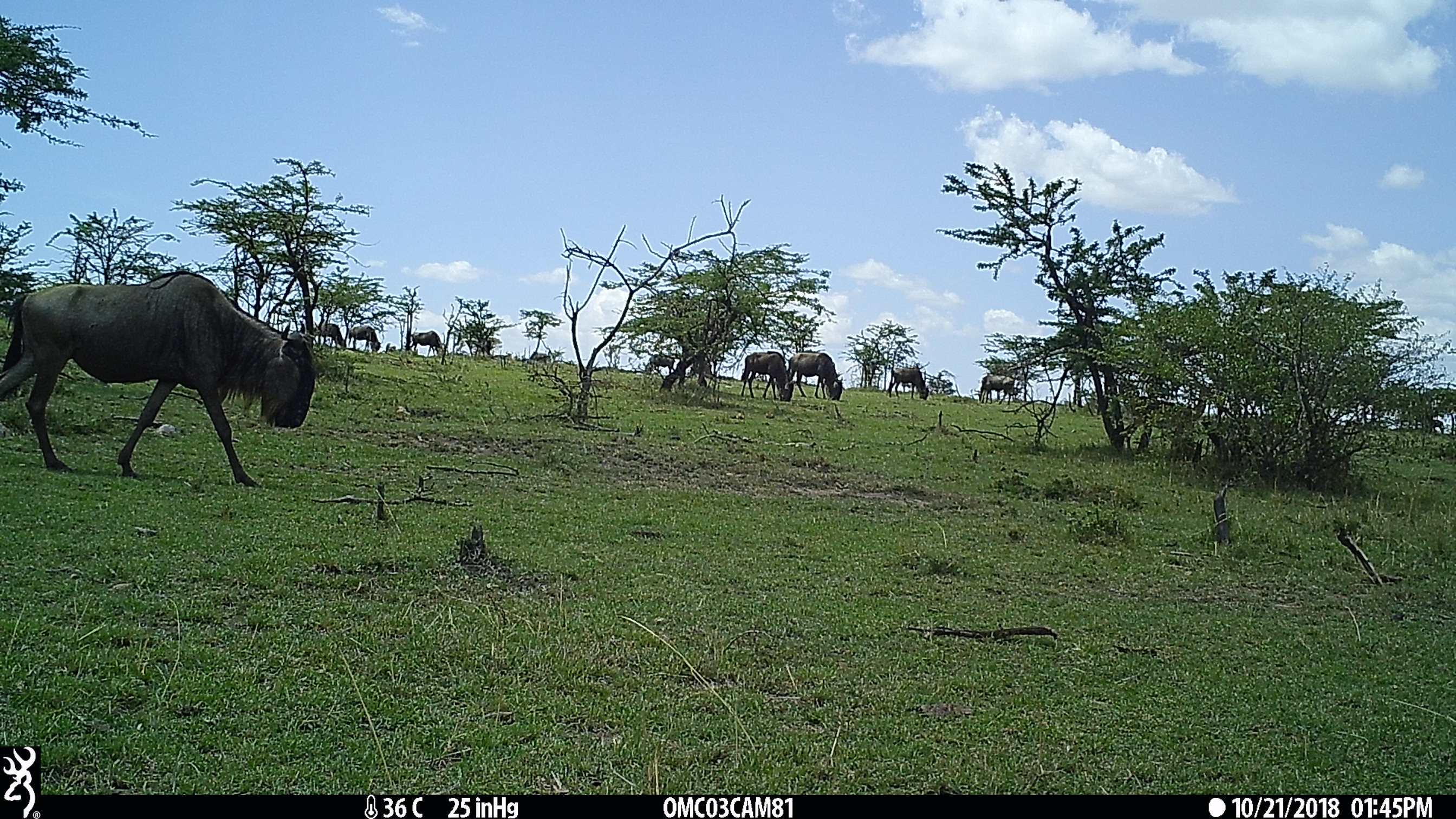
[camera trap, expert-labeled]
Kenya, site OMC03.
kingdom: Animalia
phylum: Chordata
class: Mammalia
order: Artiodactyla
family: Bovidae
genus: Connochaetes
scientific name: Connochaetes taurinus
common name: blue wildebeest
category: wildebeest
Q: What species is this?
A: Wildebeest (blue wildebeest) (Connochaetes taurinus).